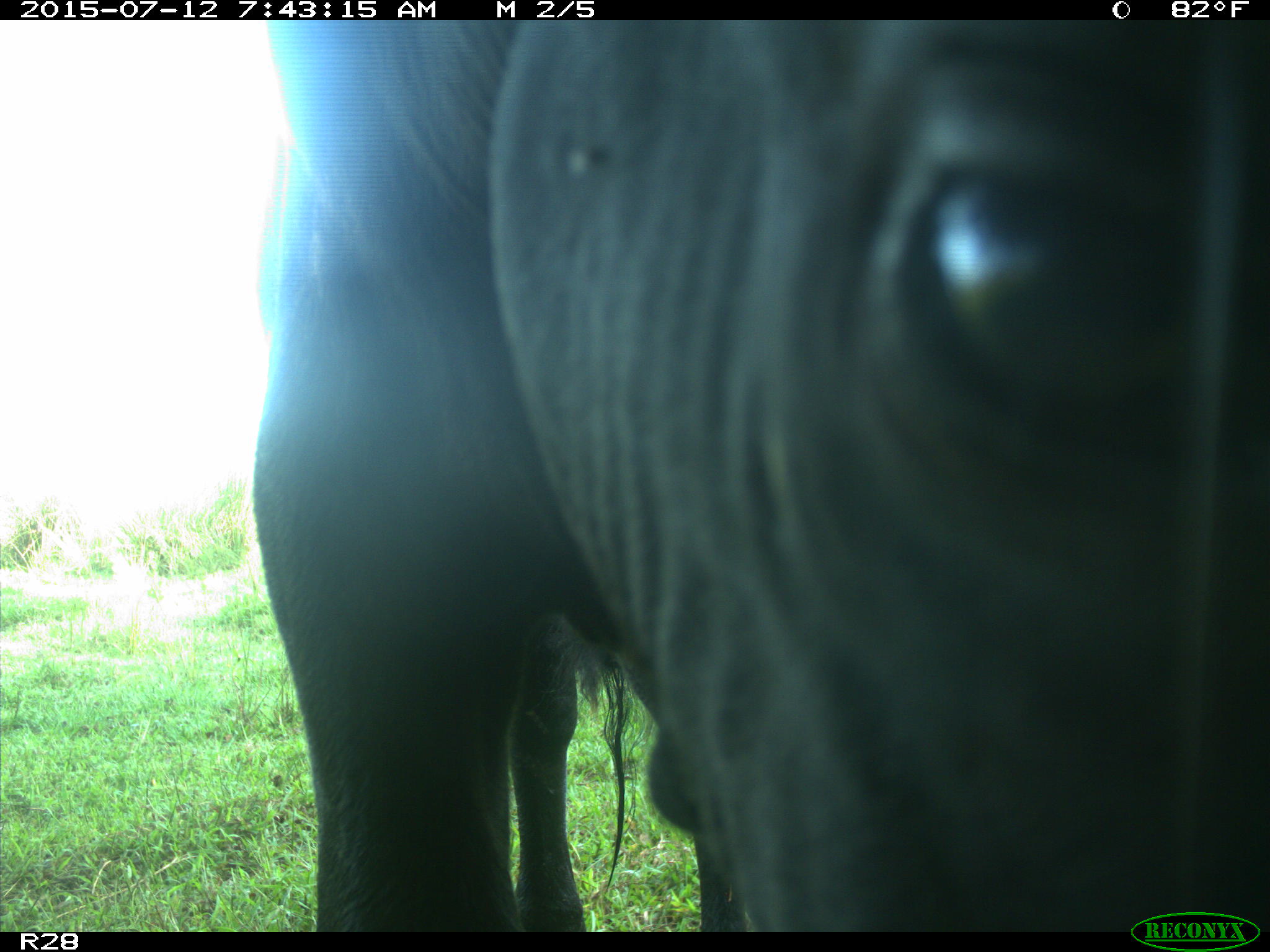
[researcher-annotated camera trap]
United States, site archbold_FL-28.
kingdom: Animalia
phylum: Chordata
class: Mammalia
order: Artiodactyla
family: Bovidae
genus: Bos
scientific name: Bos taurus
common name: domestic cow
Bos taurus (domestic cow).